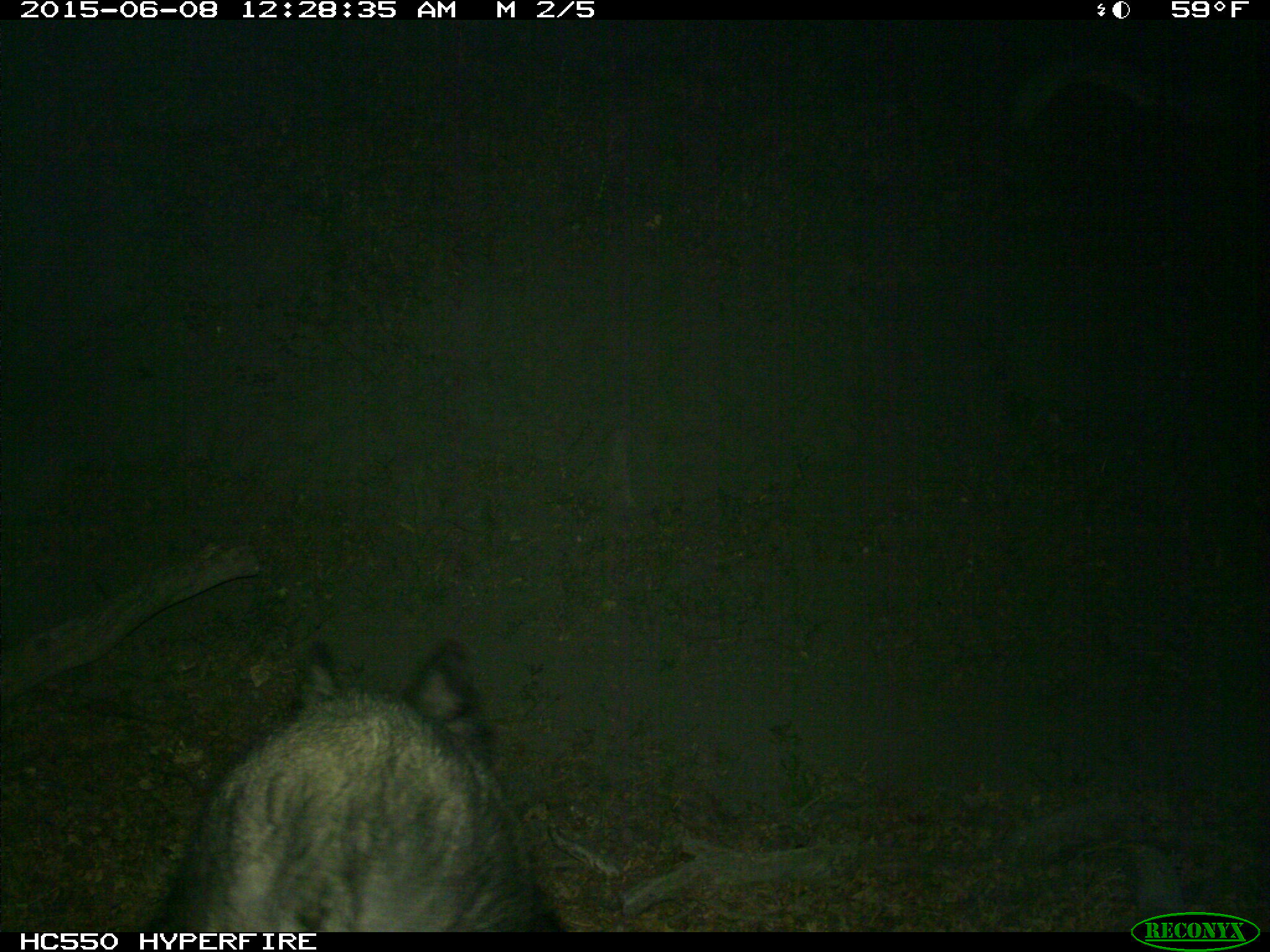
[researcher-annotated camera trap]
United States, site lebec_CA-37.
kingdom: Animalia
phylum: Chordata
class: Mammalia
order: Artiodactyla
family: Suidae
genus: Sus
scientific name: Sus scrofa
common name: wild boar